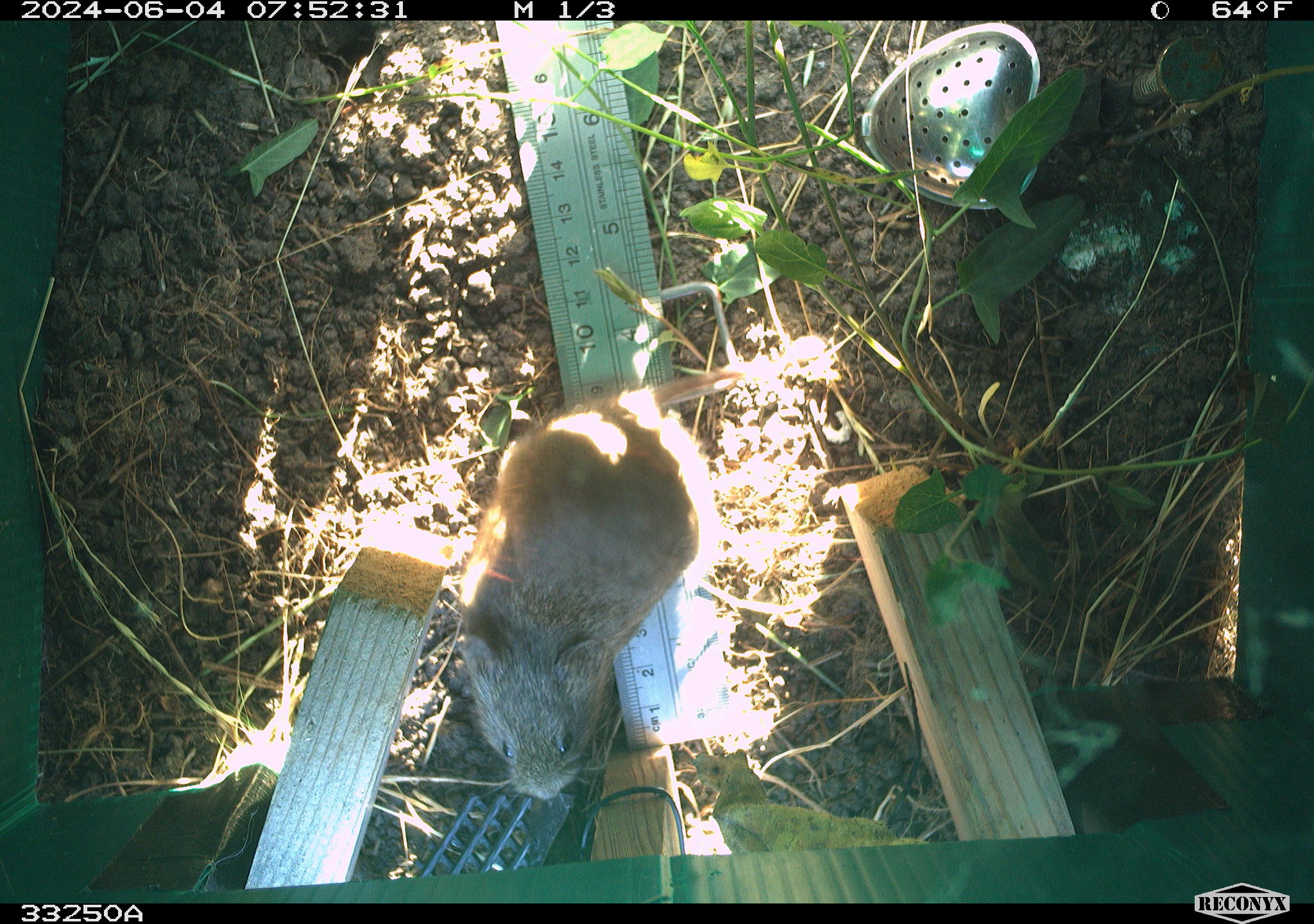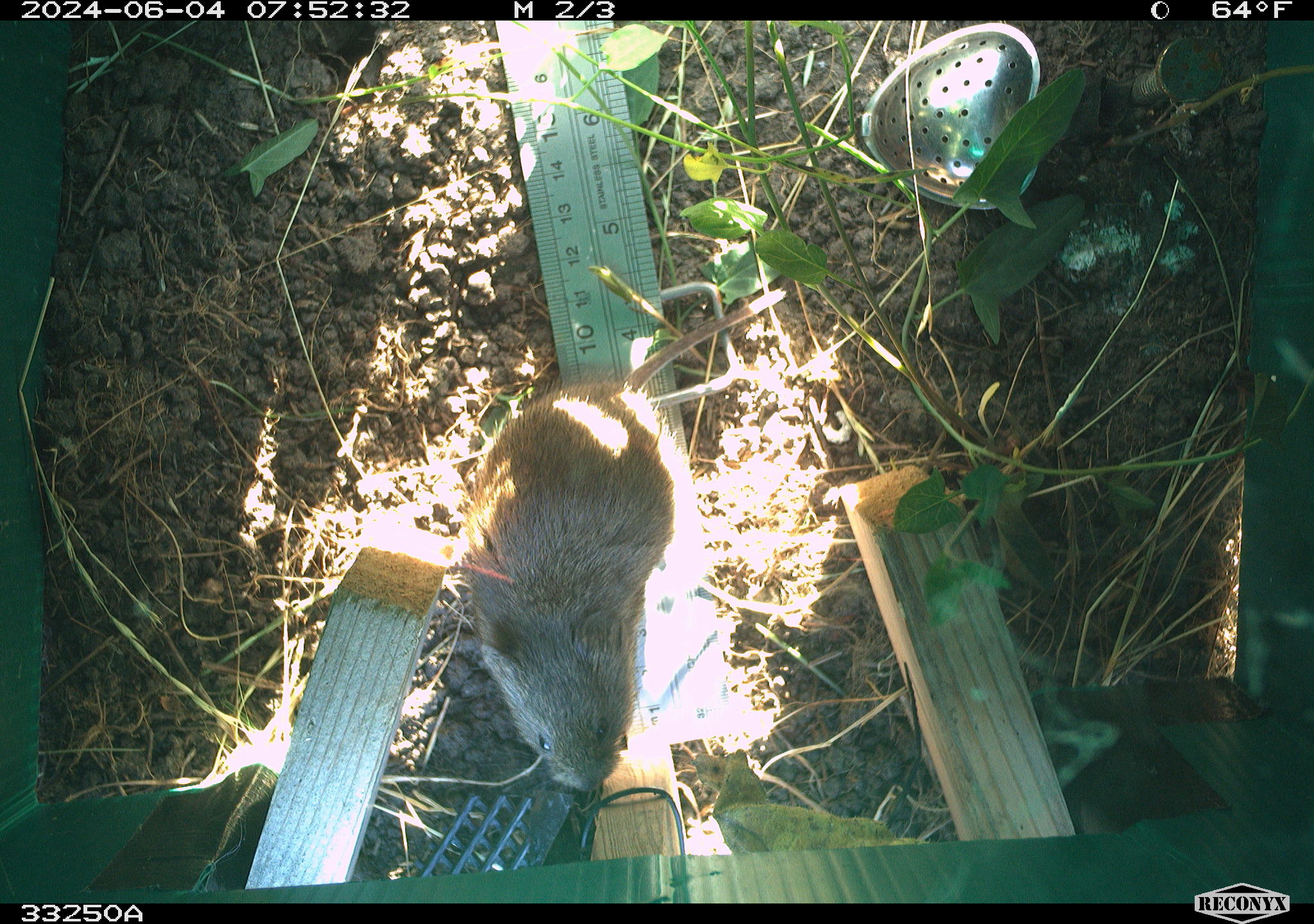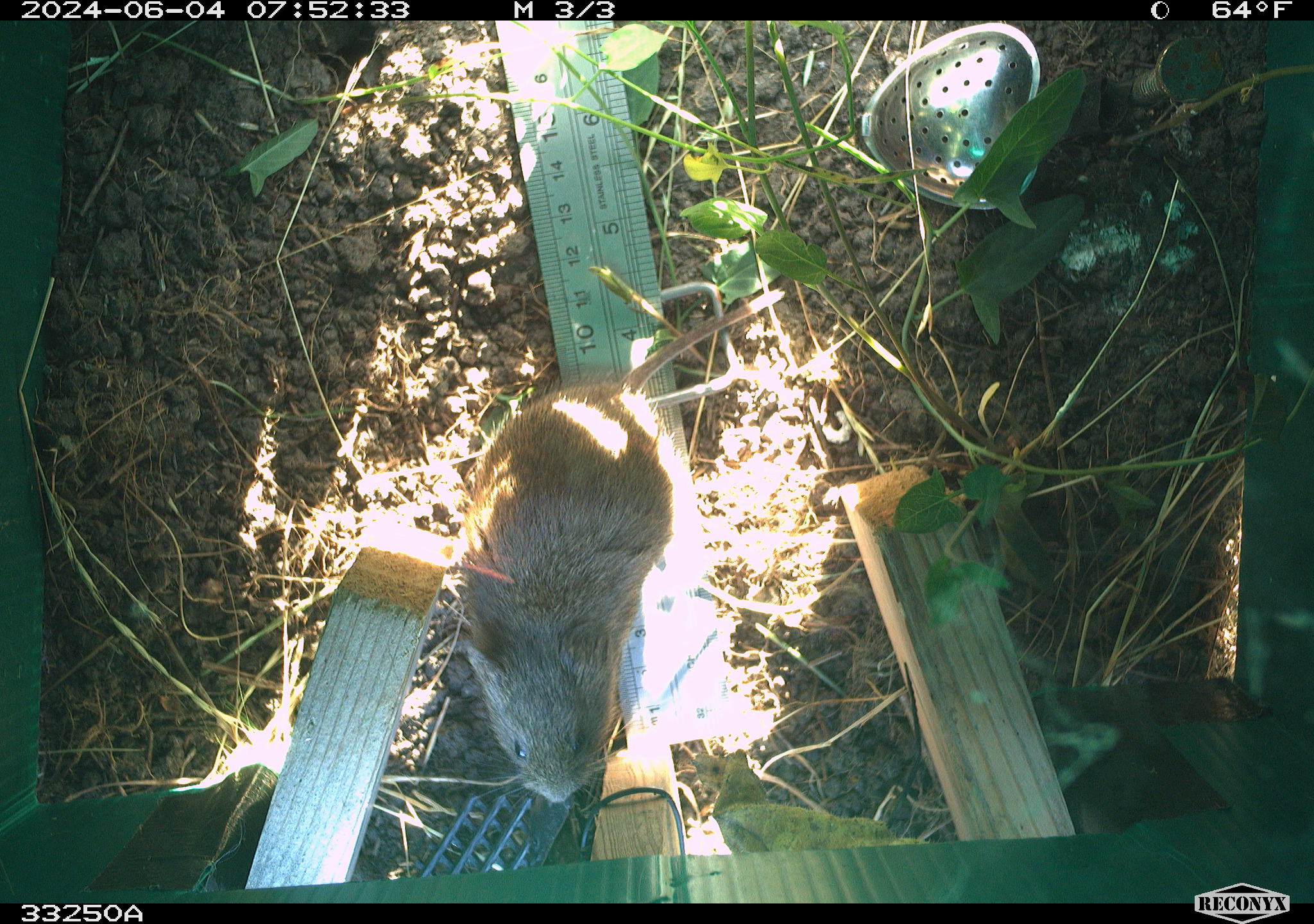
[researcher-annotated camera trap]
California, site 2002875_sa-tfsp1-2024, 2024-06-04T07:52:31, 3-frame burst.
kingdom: Animalia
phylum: Chordata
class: Mammalia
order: Rodentia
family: Cricetidae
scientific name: Arvicolinae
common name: voles, lemmings, and muskrats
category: arvicolinae subfamily